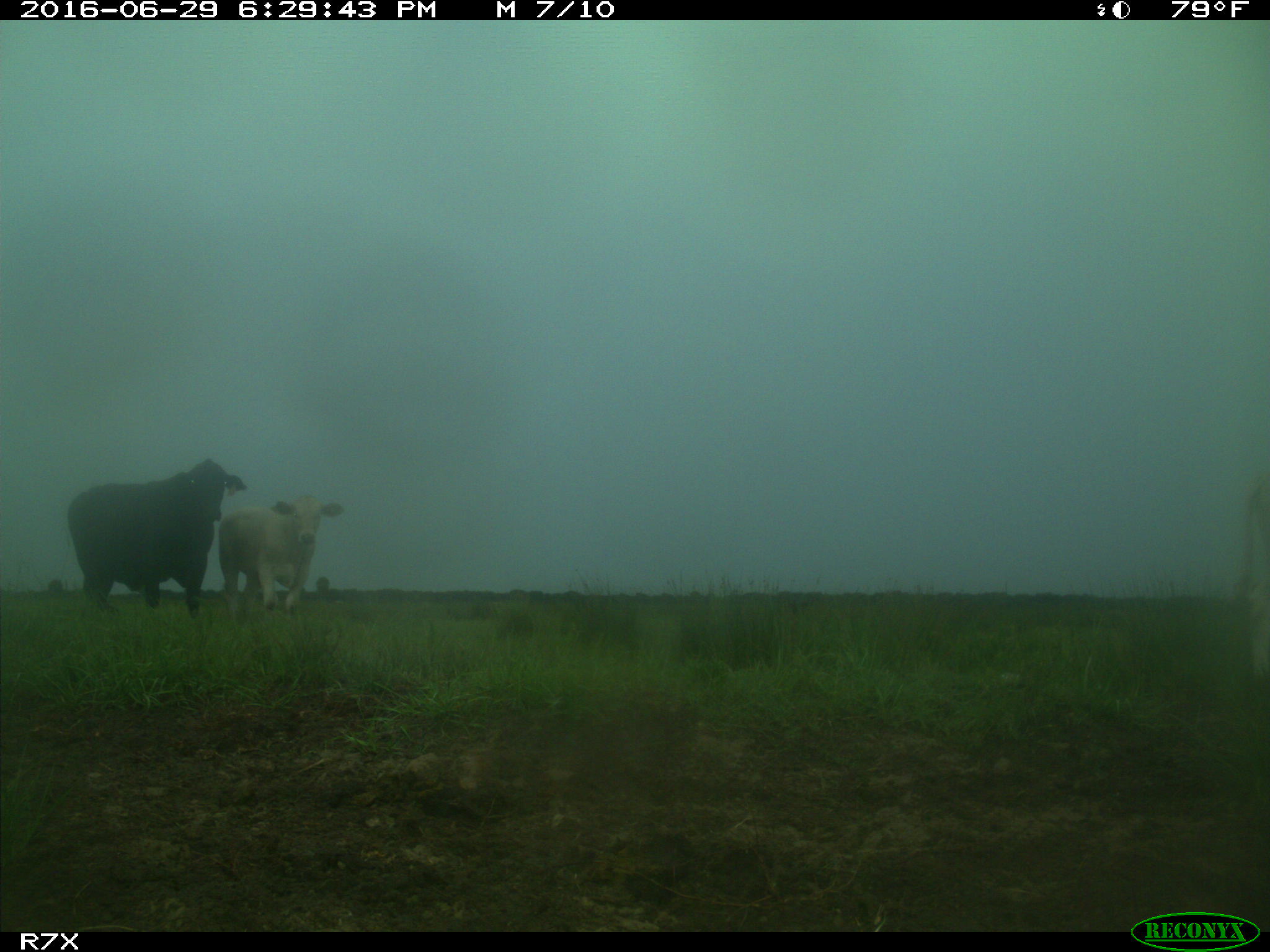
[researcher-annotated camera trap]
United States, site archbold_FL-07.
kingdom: Animalia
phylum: Chordata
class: Mammalia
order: Artiodactyla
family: Bovidae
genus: Bos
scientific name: Bos taurus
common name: domestic cow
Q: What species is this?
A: Bos taurus (domestic cow).